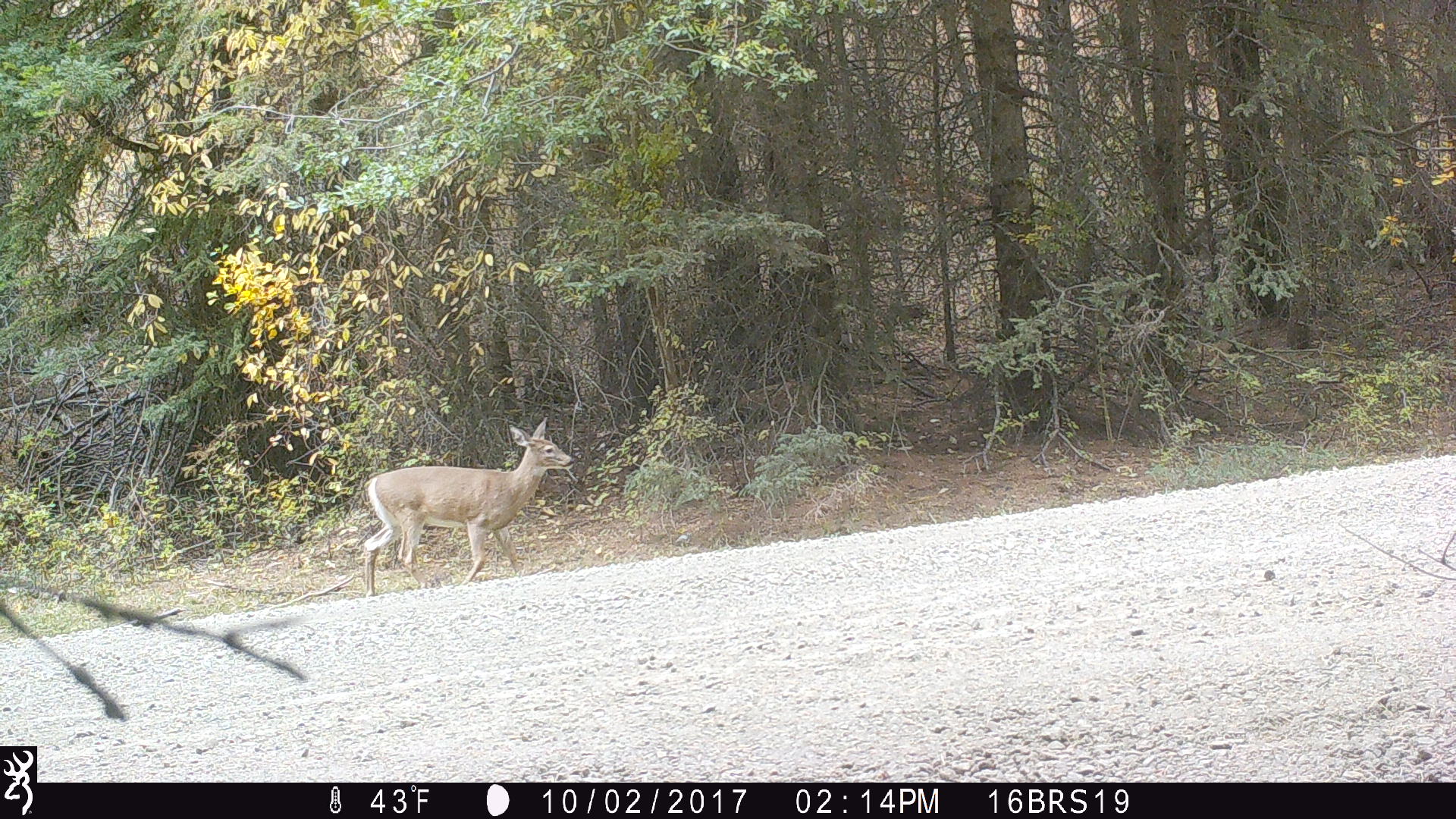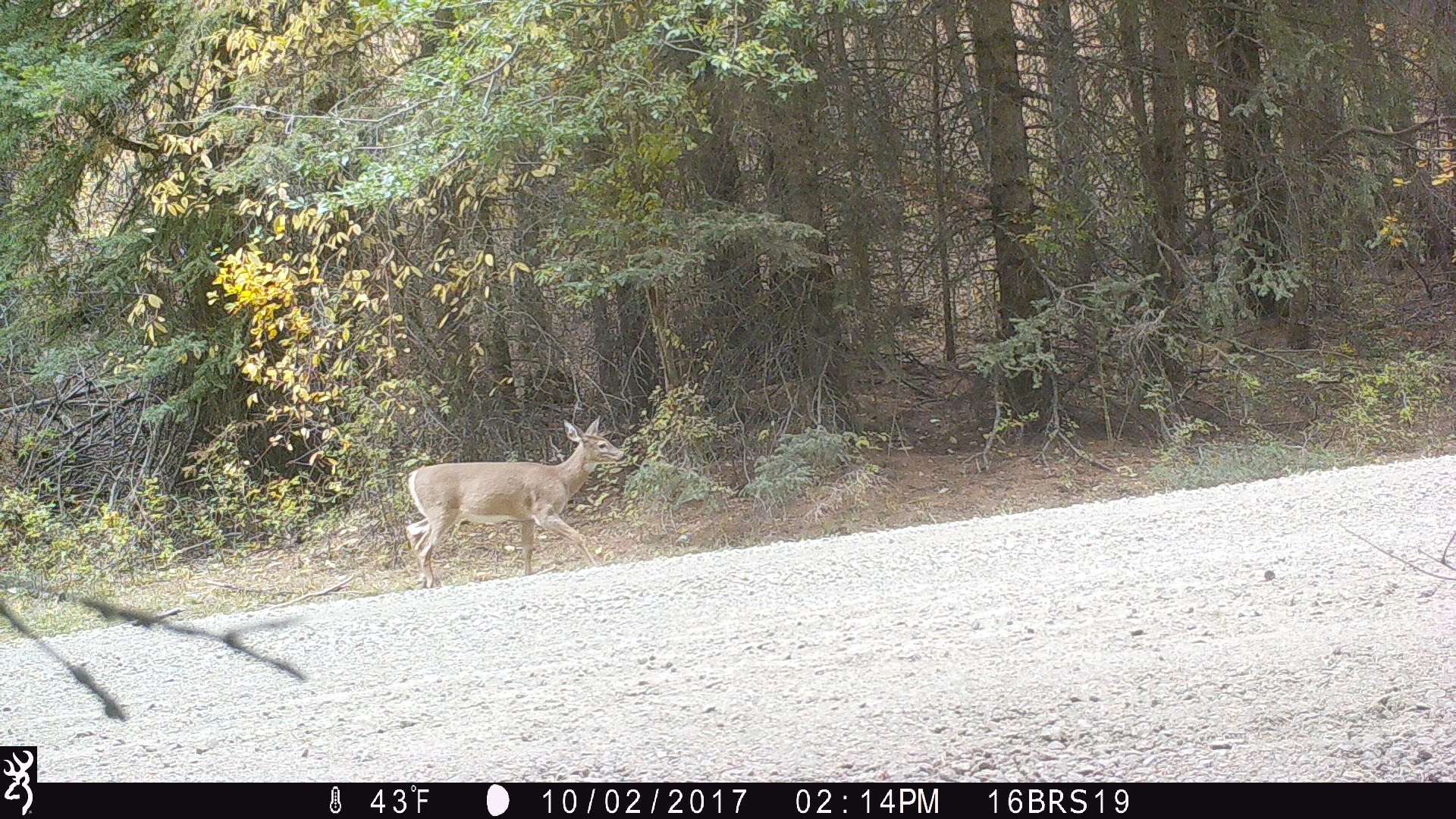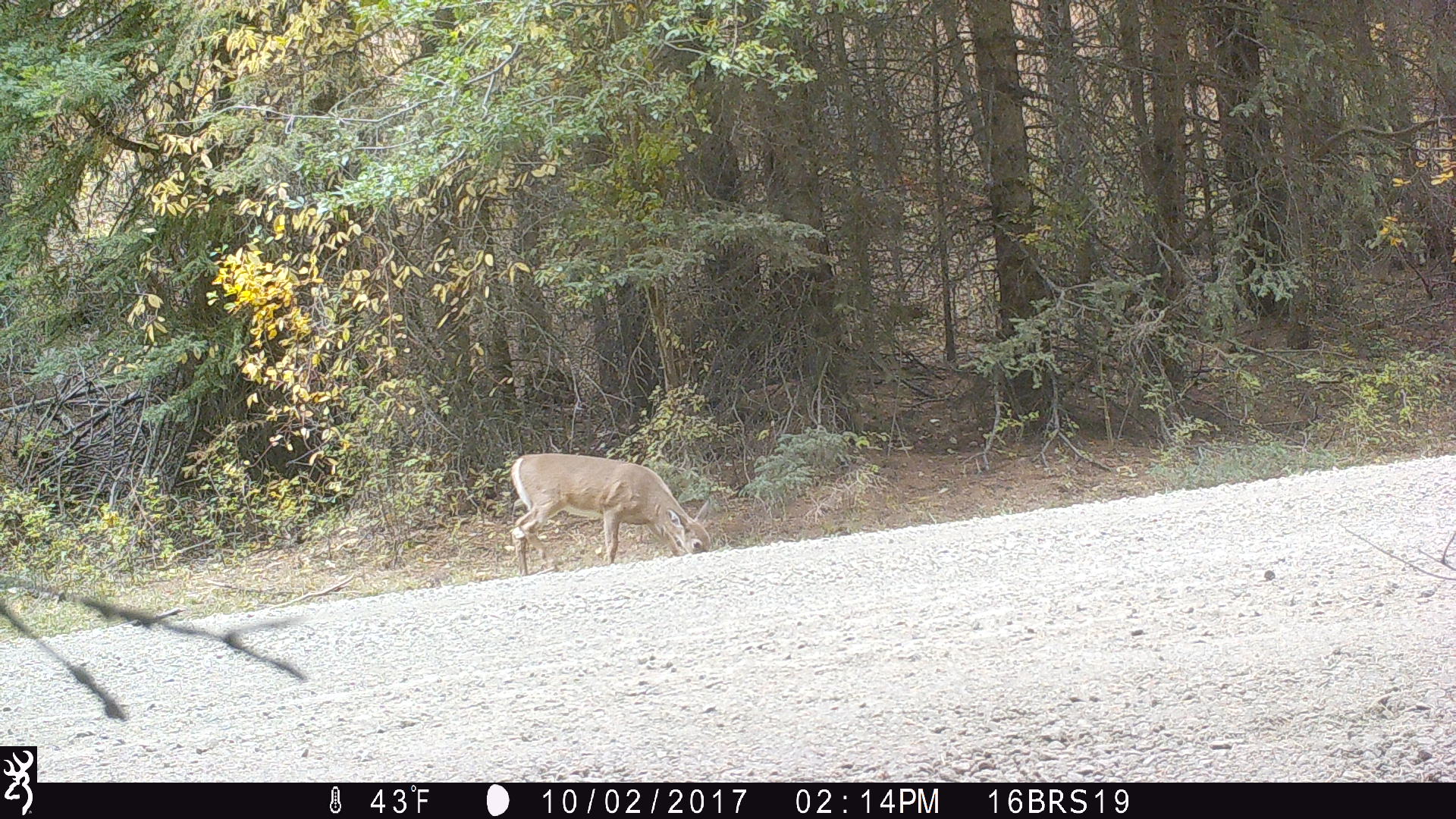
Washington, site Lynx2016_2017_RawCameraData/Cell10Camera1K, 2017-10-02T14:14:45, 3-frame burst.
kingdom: Animalia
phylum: Chordata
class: Mammalia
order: Artiodactyla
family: Cervidae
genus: Odocoileus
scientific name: Odocoileus virginianus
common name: white-tailed deer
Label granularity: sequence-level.